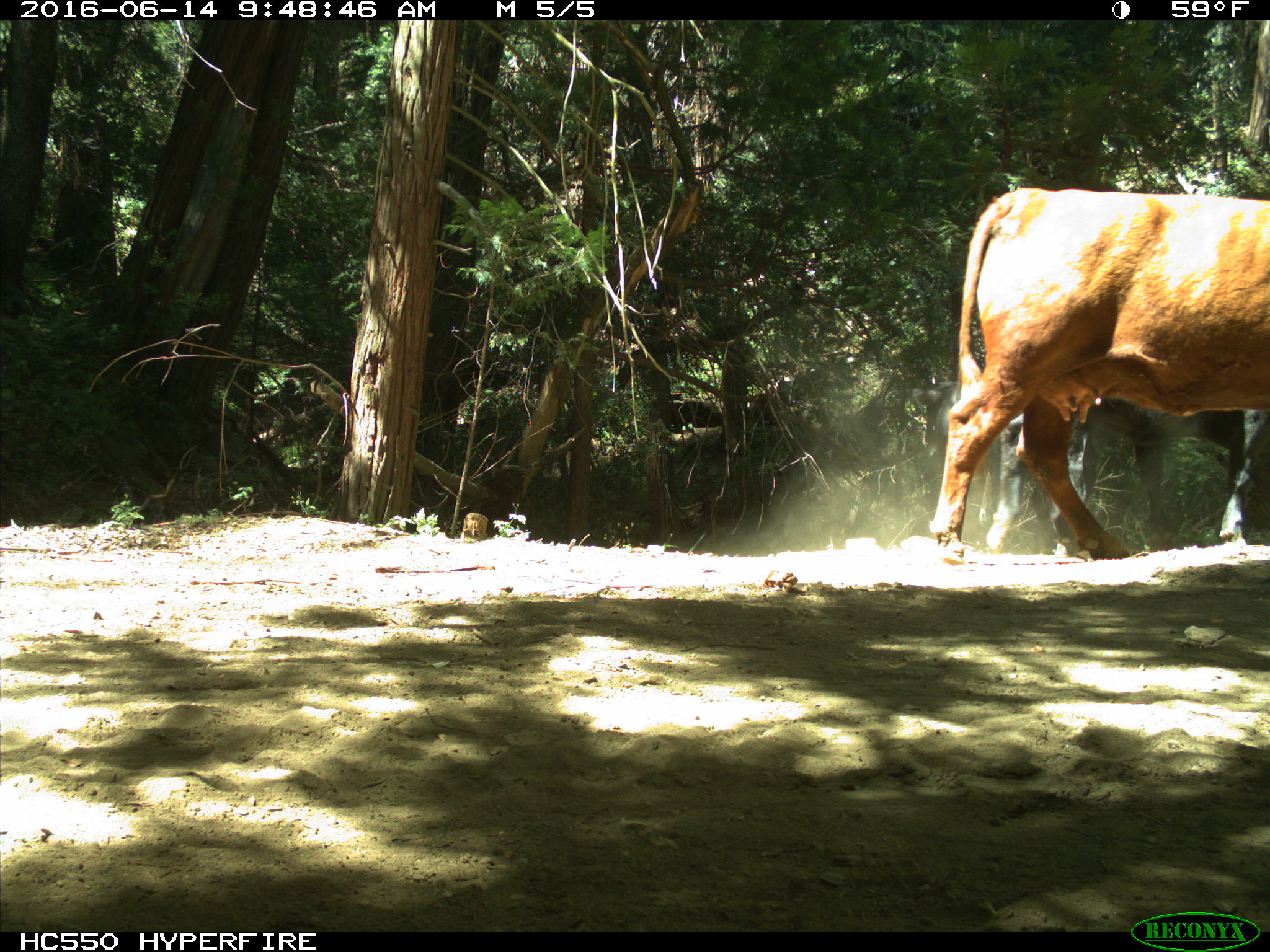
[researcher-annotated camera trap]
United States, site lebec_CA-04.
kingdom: Animalia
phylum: Chordata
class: Mammalia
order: Artiodactyla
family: Bovidae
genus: Bos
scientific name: Bos taurus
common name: domestic cow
Bos taurus (domestic cow).